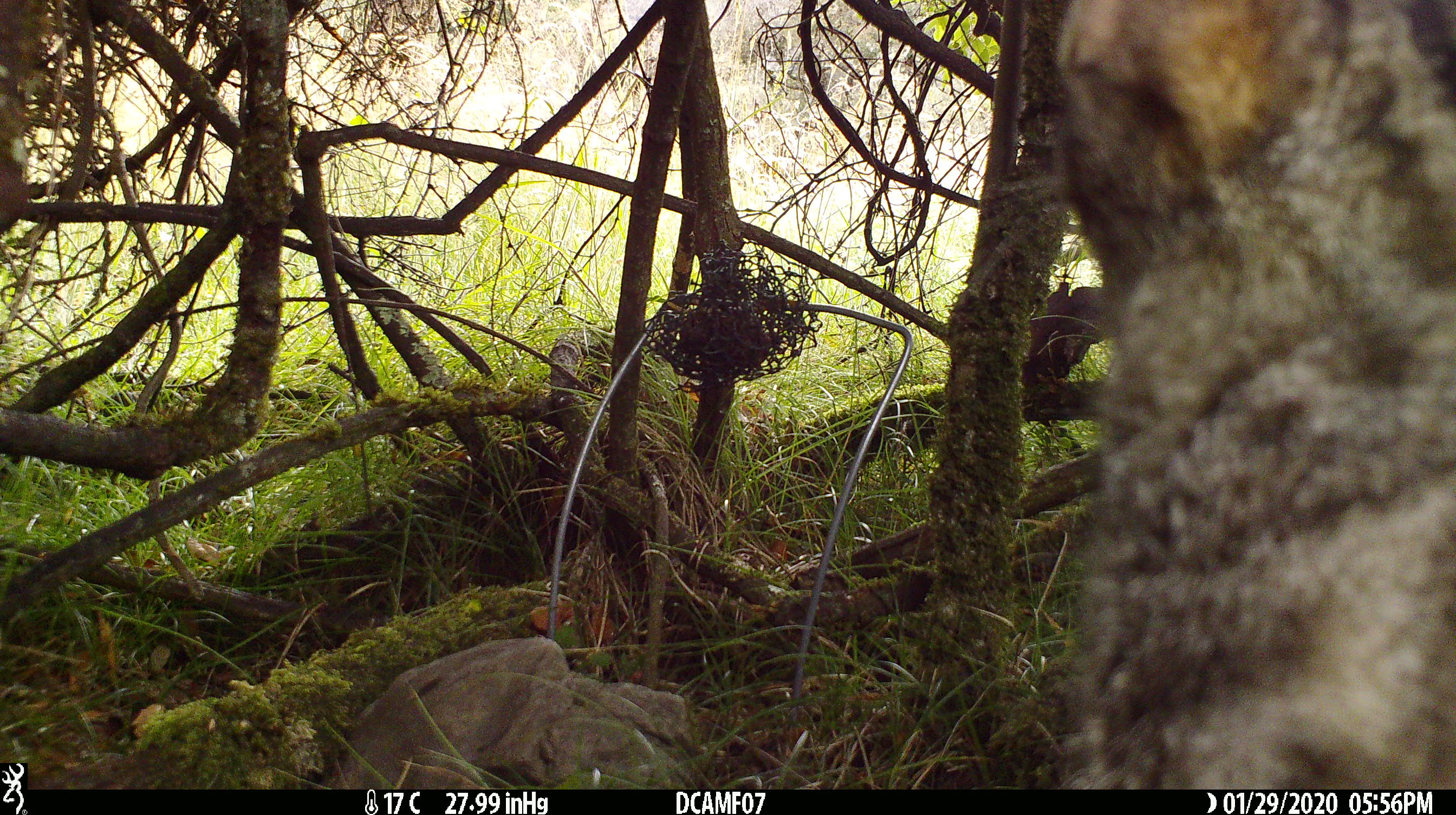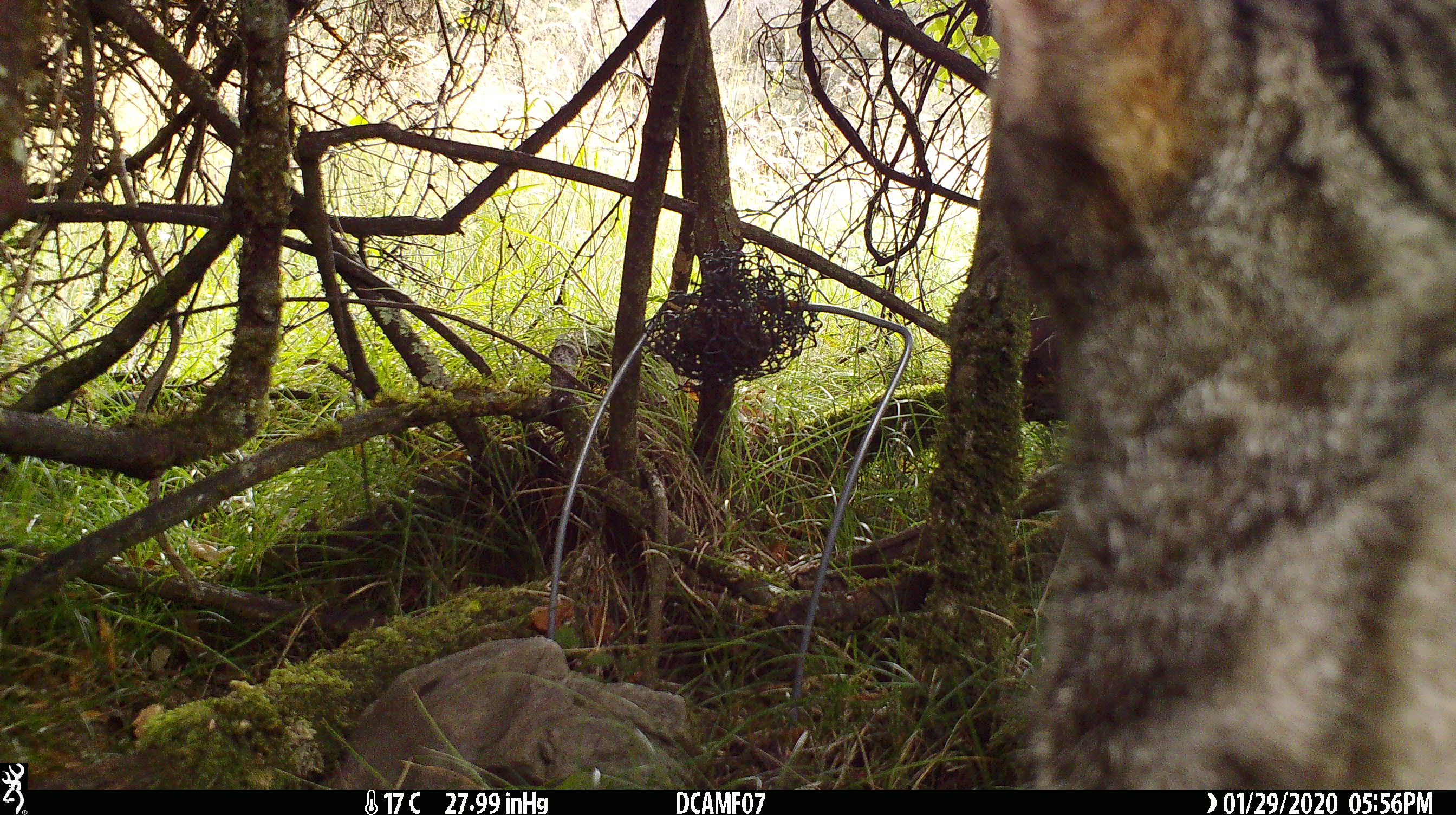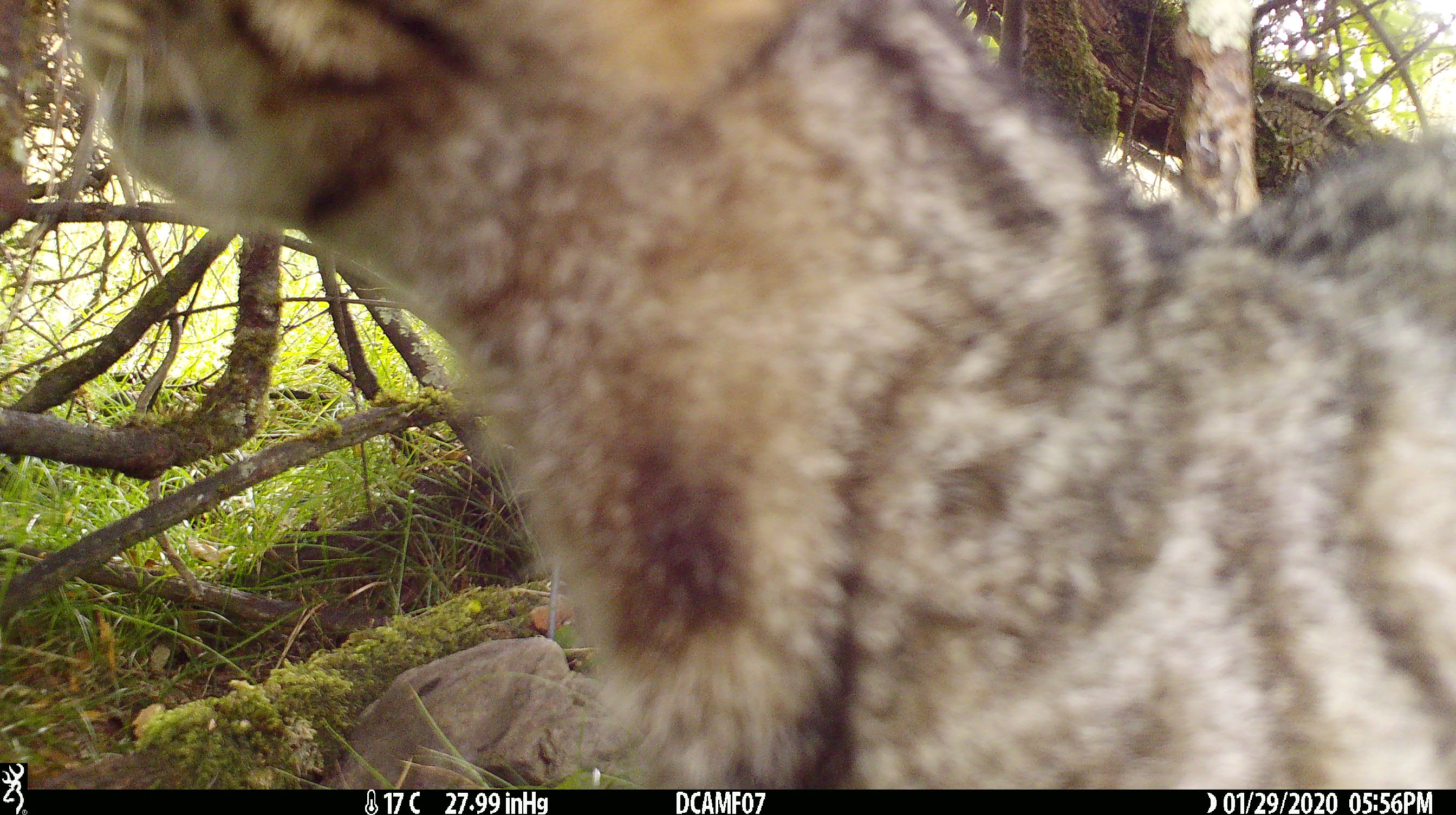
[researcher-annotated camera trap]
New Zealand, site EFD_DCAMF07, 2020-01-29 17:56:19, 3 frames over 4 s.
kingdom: Animalia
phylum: Chordata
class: Mammalia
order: Carnivora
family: Felidae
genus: Felis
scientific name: Felis catus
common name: domestic cat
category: cat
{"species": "cat (domestic cat) (Felis catus)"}